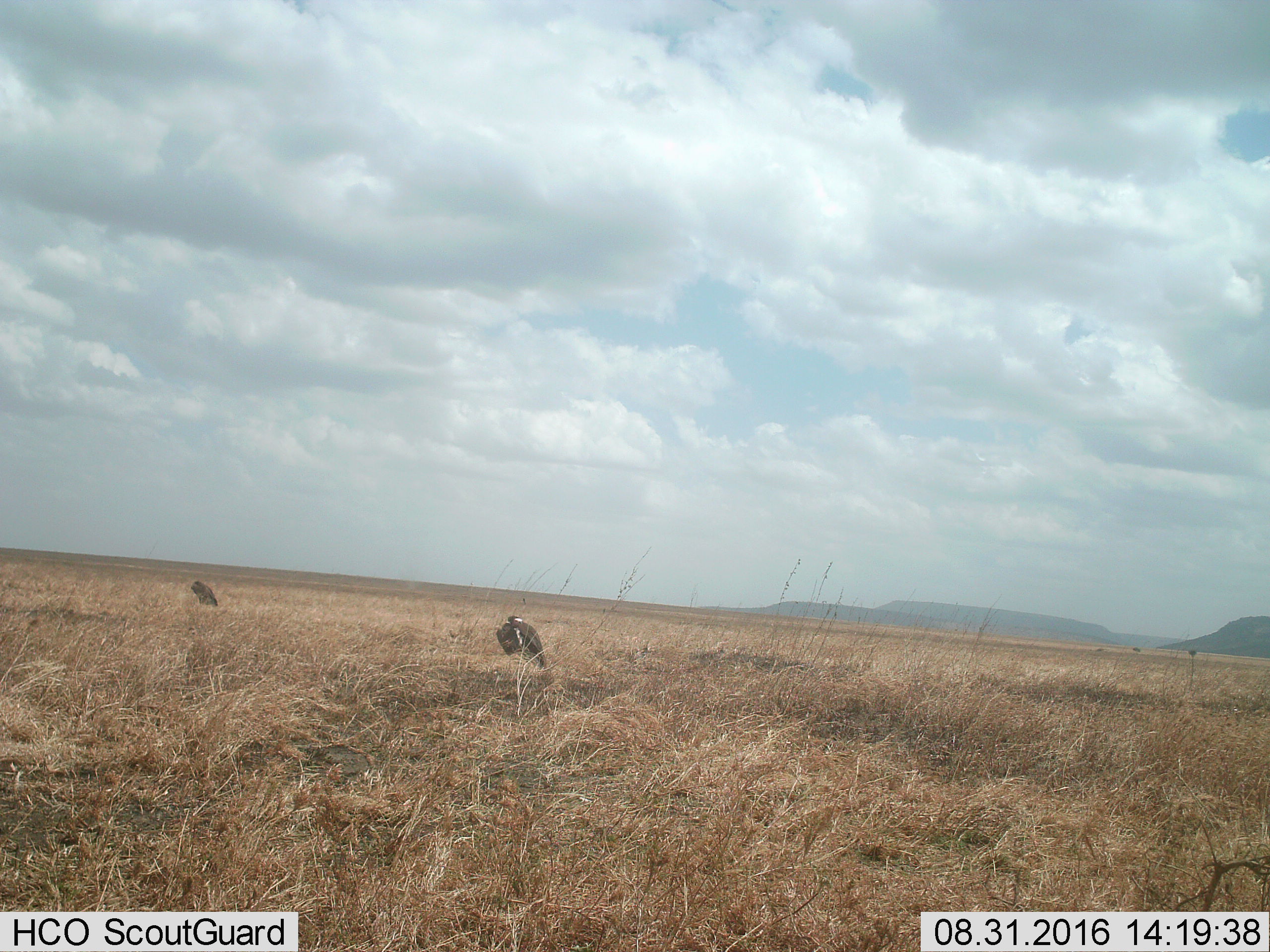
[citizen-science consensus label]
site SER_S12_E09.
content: unidentified animal